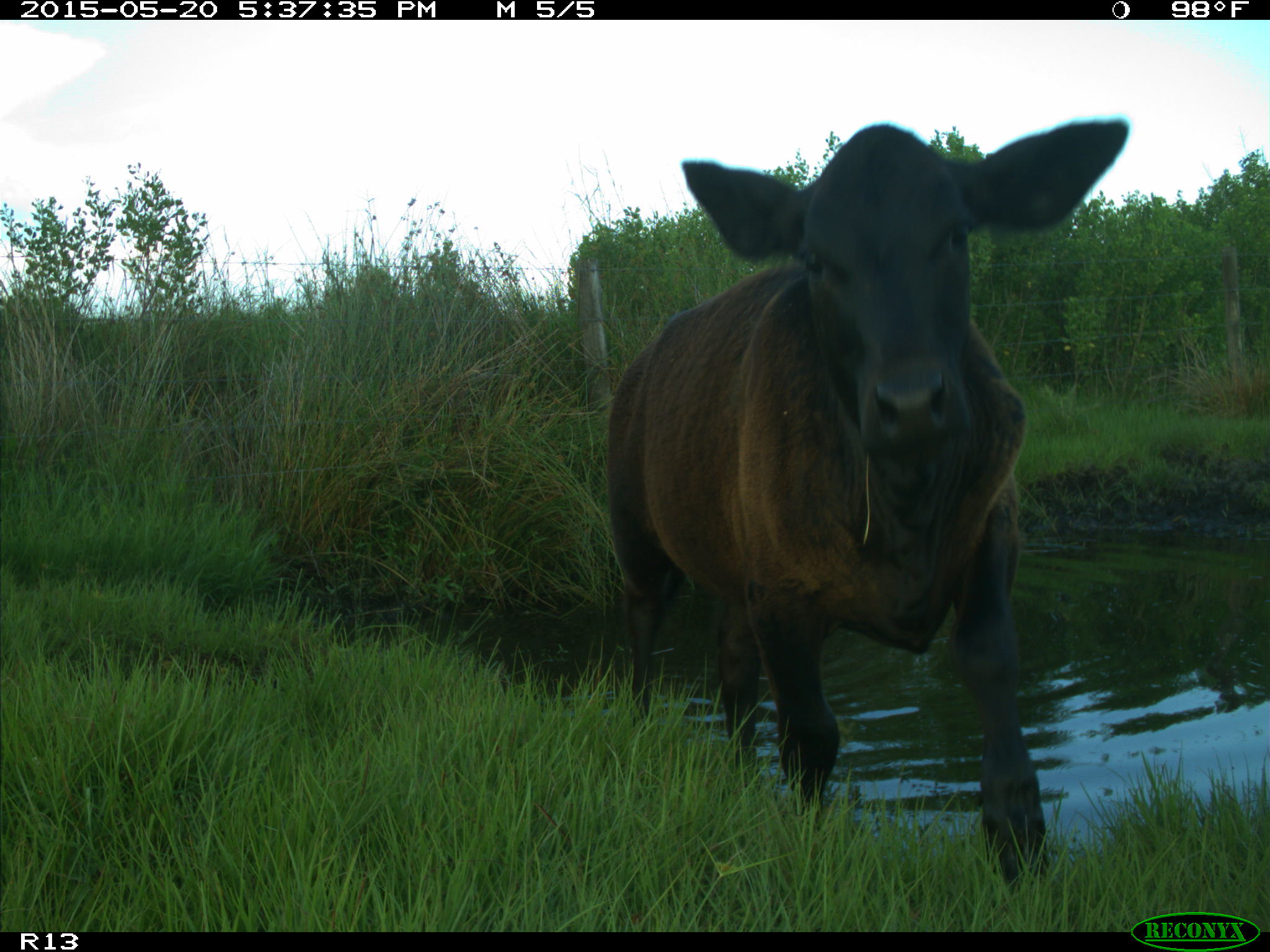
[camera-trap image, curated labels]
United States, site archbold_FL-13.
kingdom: Animalia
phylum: Chordata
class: Mammalia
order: Artiodactyla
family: Bovidae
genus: Bos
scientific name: Bos taurus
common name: domestic cow